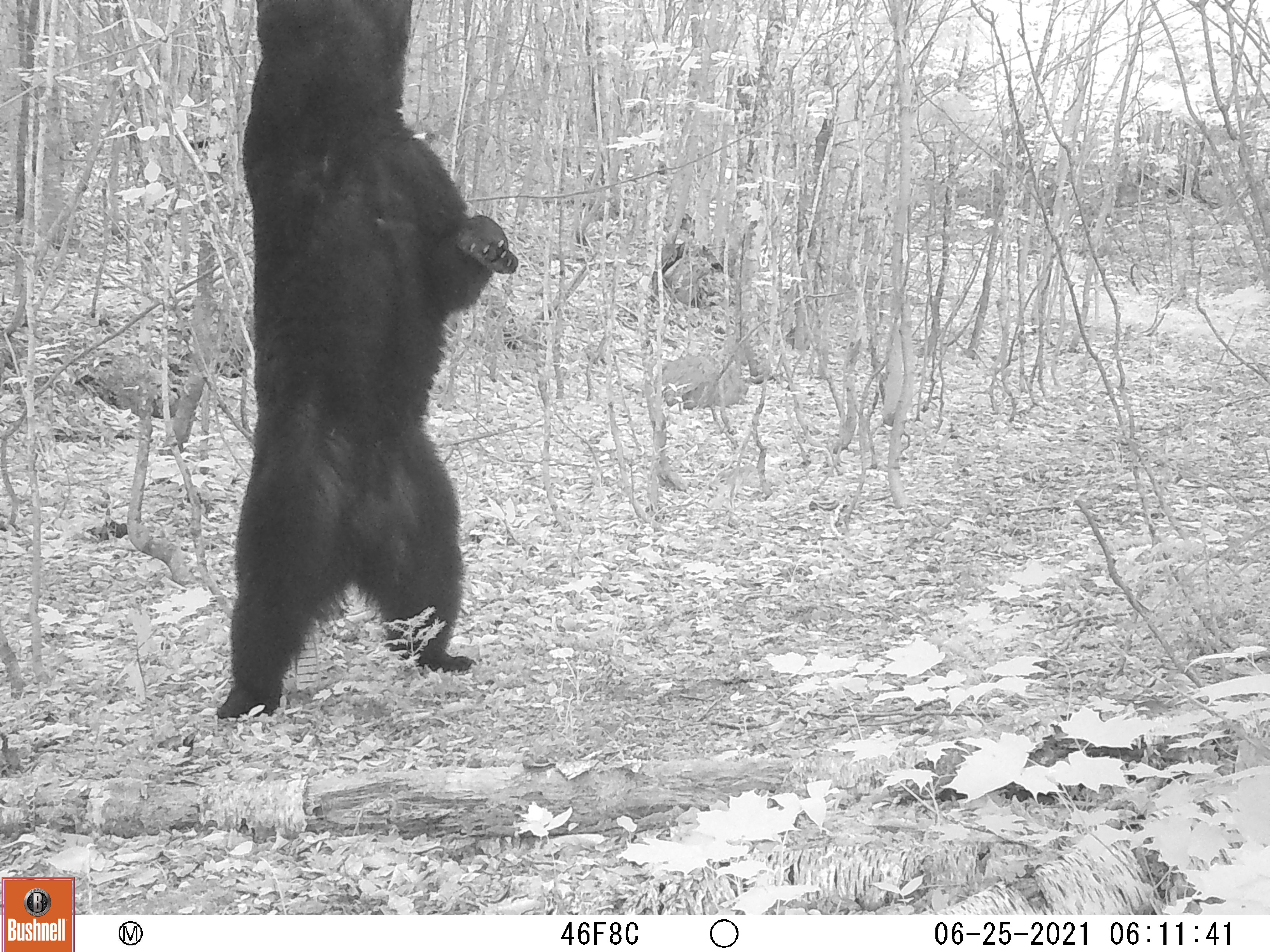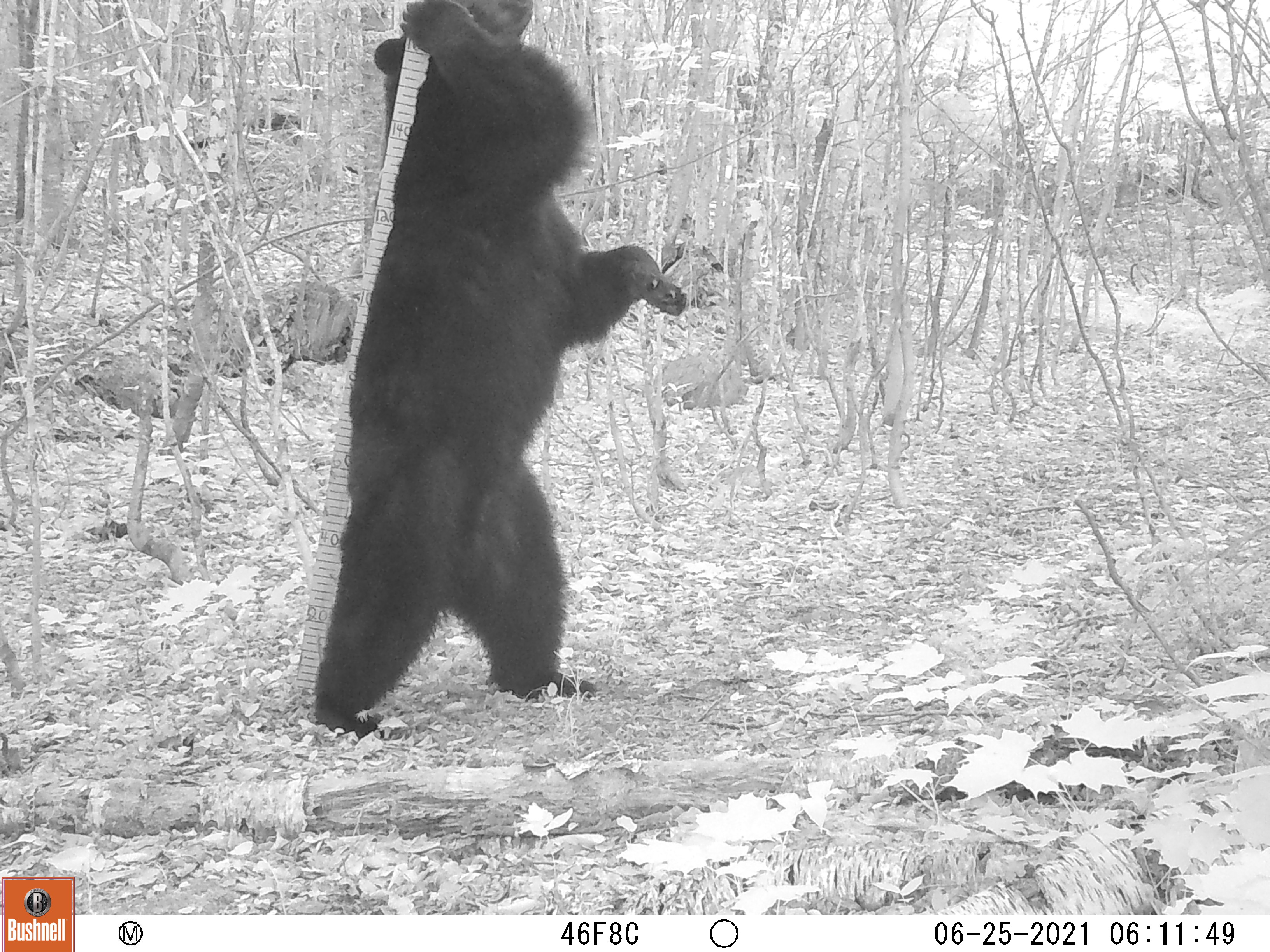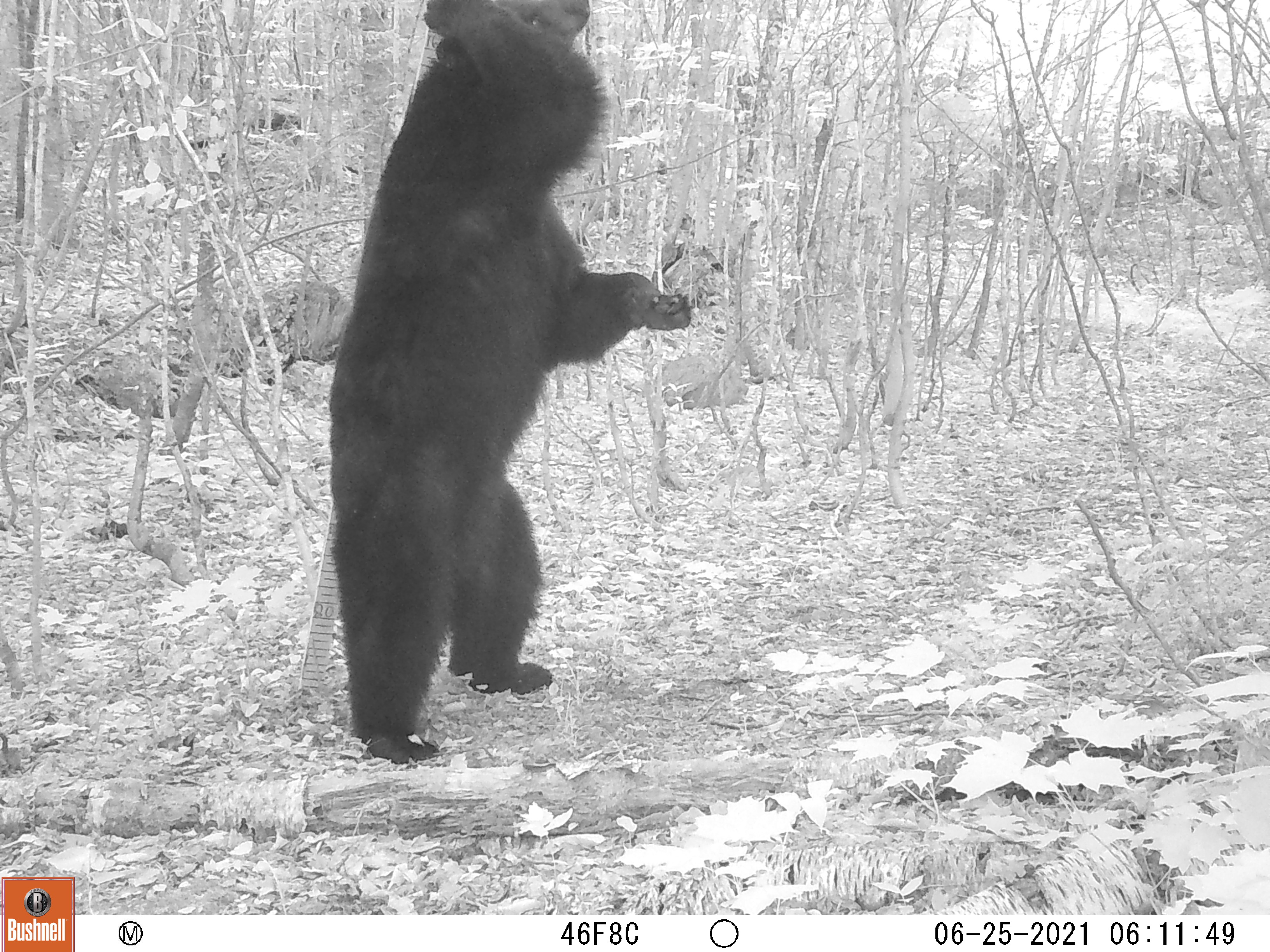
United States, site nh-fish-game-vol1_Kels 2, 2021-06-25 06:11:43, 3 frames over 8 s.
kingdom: Animalia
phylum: Chordata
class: Mammalia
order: Carnivora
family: Ursidae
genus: Ursus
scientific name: Ursus americanus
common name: black bear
Black bear (Ursus americanus).